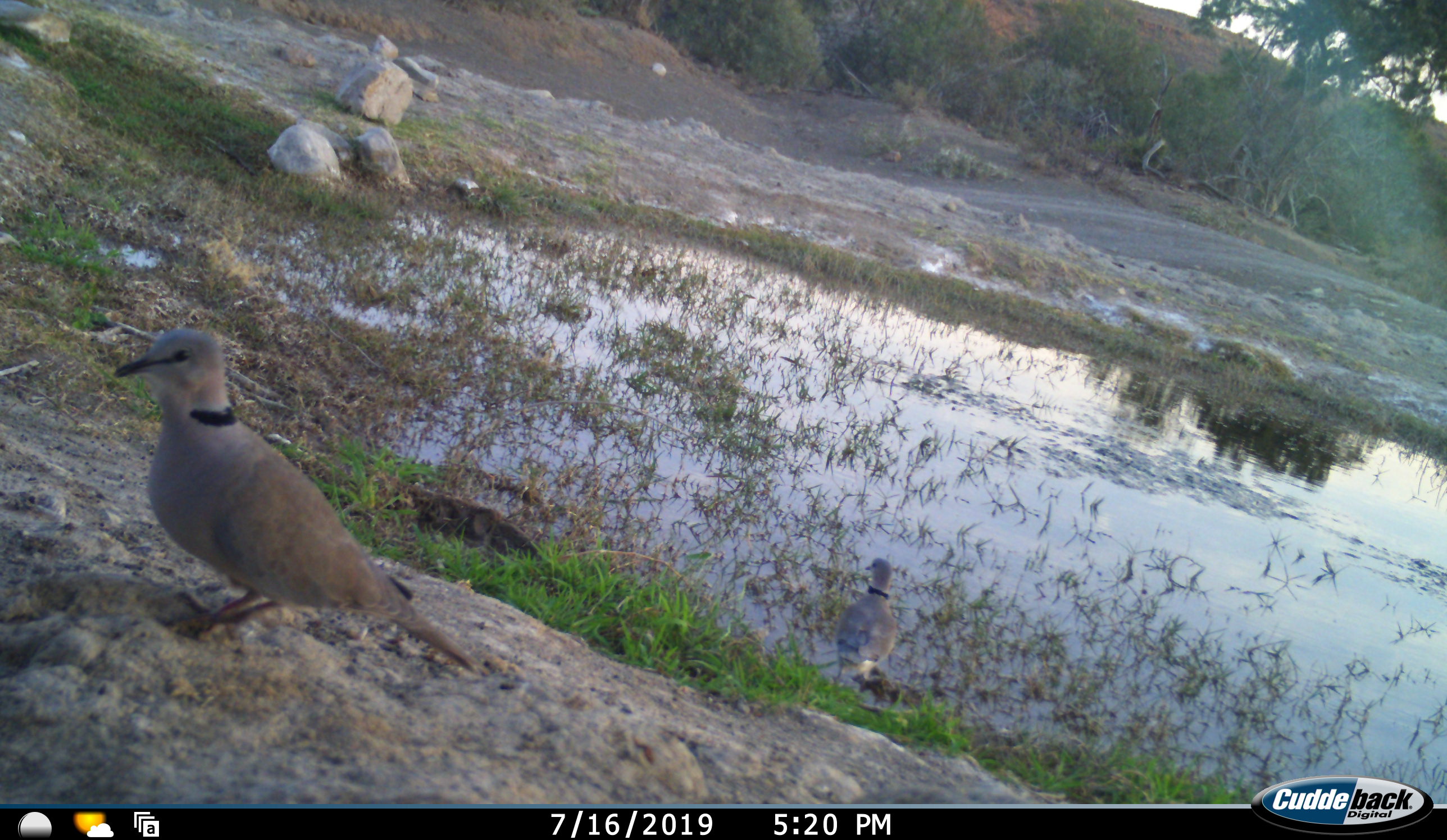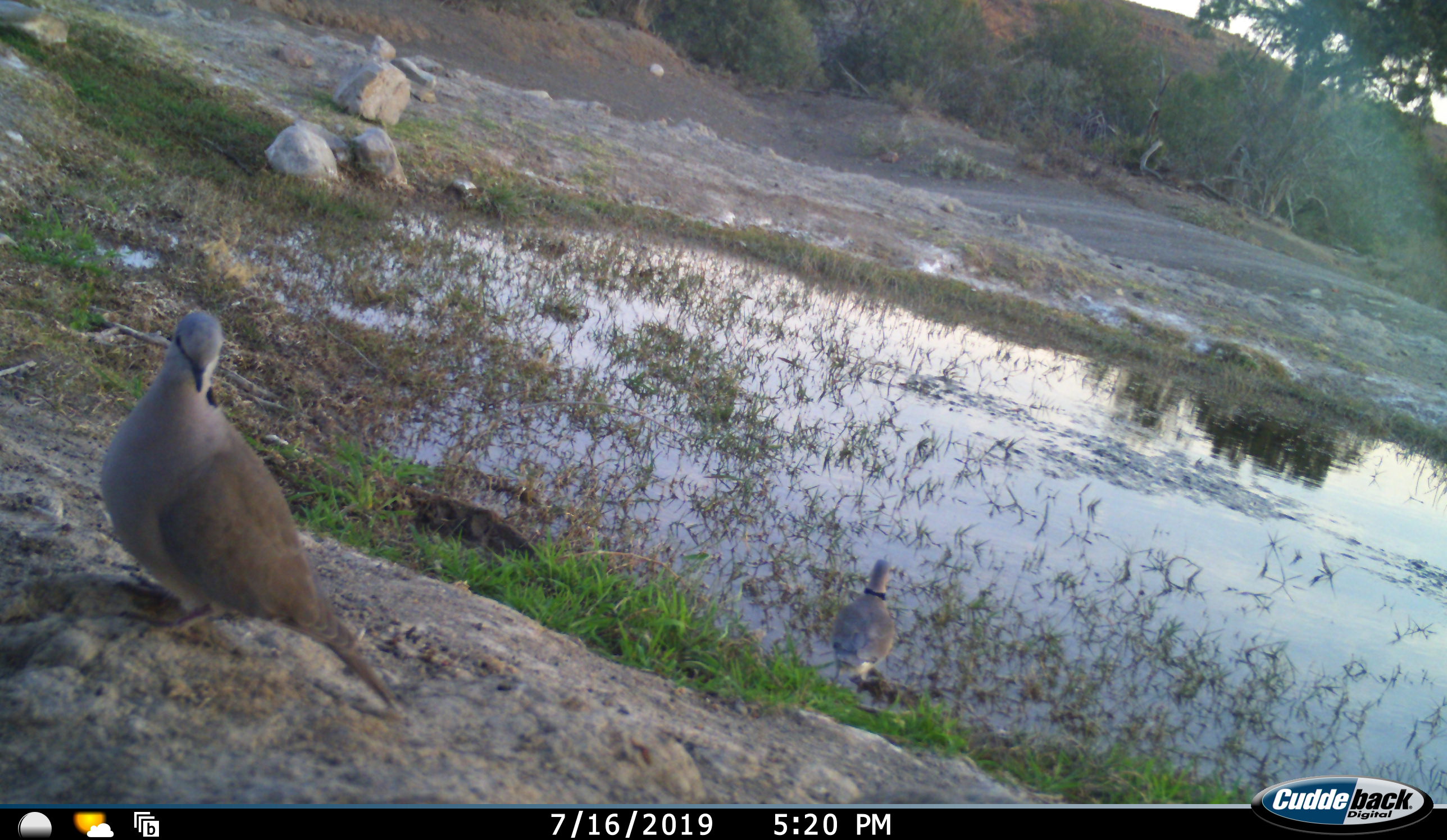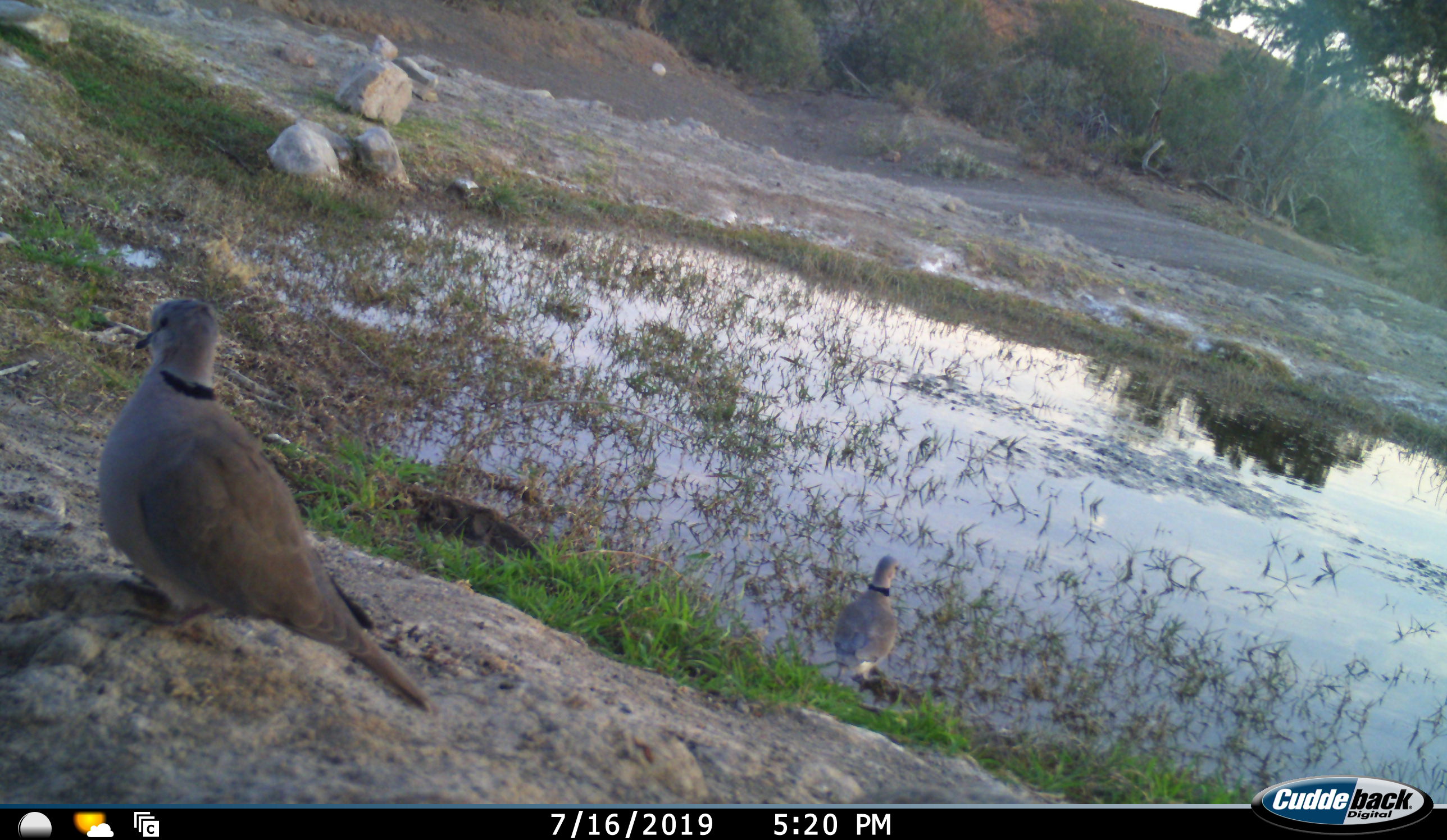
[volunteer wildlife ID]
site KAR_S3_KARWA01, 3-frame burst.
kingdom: Animalia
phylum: Chordata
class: Aves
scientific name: Aves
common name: bird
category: birdother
Birdother (bird) (Aves), count 2. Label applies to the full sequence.